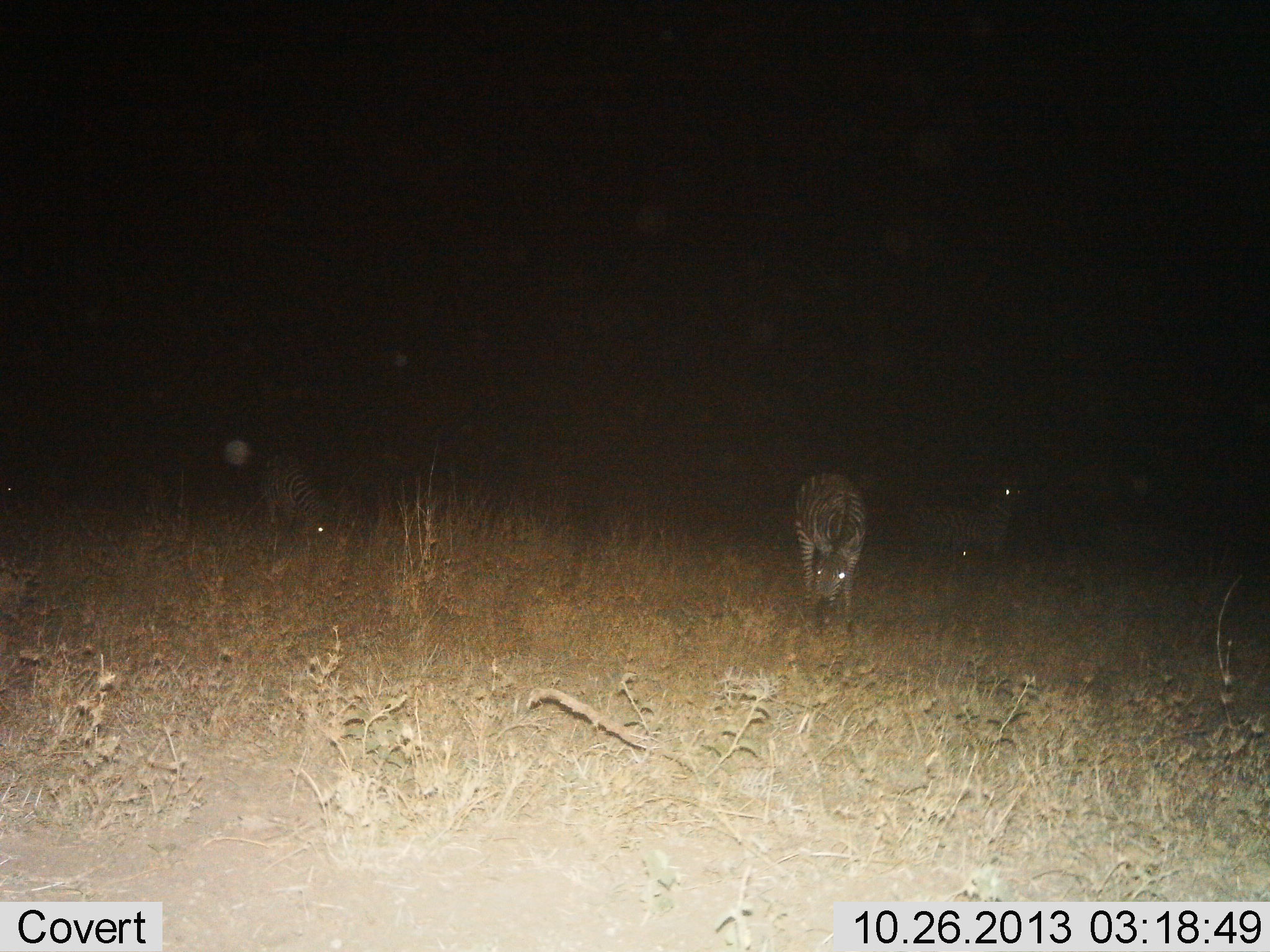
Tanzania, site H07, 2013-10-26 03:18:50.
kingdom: Animalia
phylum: Chordata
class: Mammalia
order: Perissodactyla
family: Equidae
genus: Equus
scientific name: Equus quagga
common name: plains zebra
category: zebra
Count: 3.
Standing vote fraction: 45%.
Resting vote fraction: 0%.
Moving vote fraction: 5%.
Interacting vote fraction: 0%.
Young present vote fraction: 5%.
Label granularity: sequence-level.